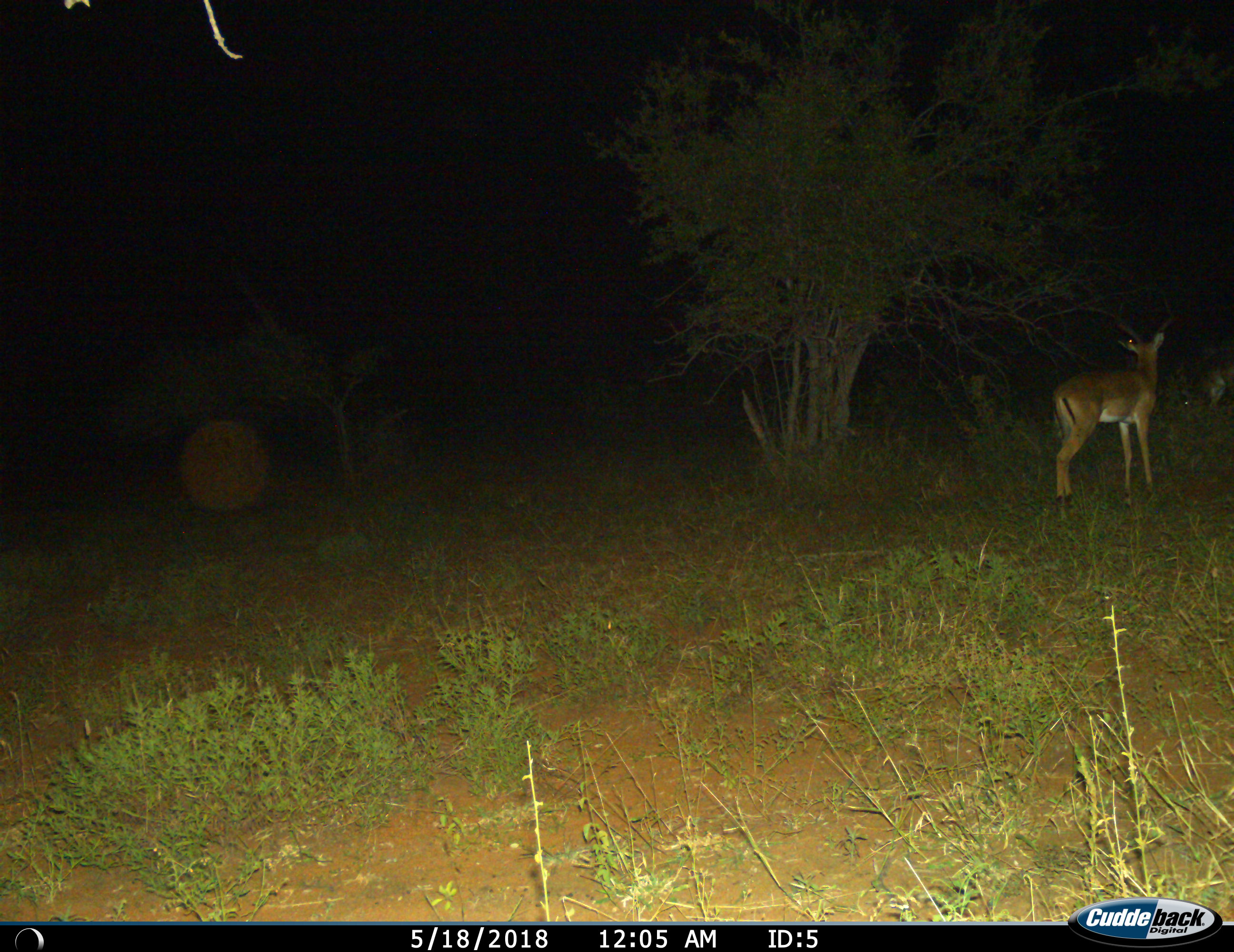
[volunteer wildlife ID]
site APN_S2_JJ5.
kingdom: Animalia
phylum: Chordata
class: Mammalia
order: Artiodactyla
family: Bovidae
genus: Aepyceros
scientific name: Aepyceros melampus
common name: impala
Impala (Aepyceros melampus), count 2. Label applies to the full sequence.